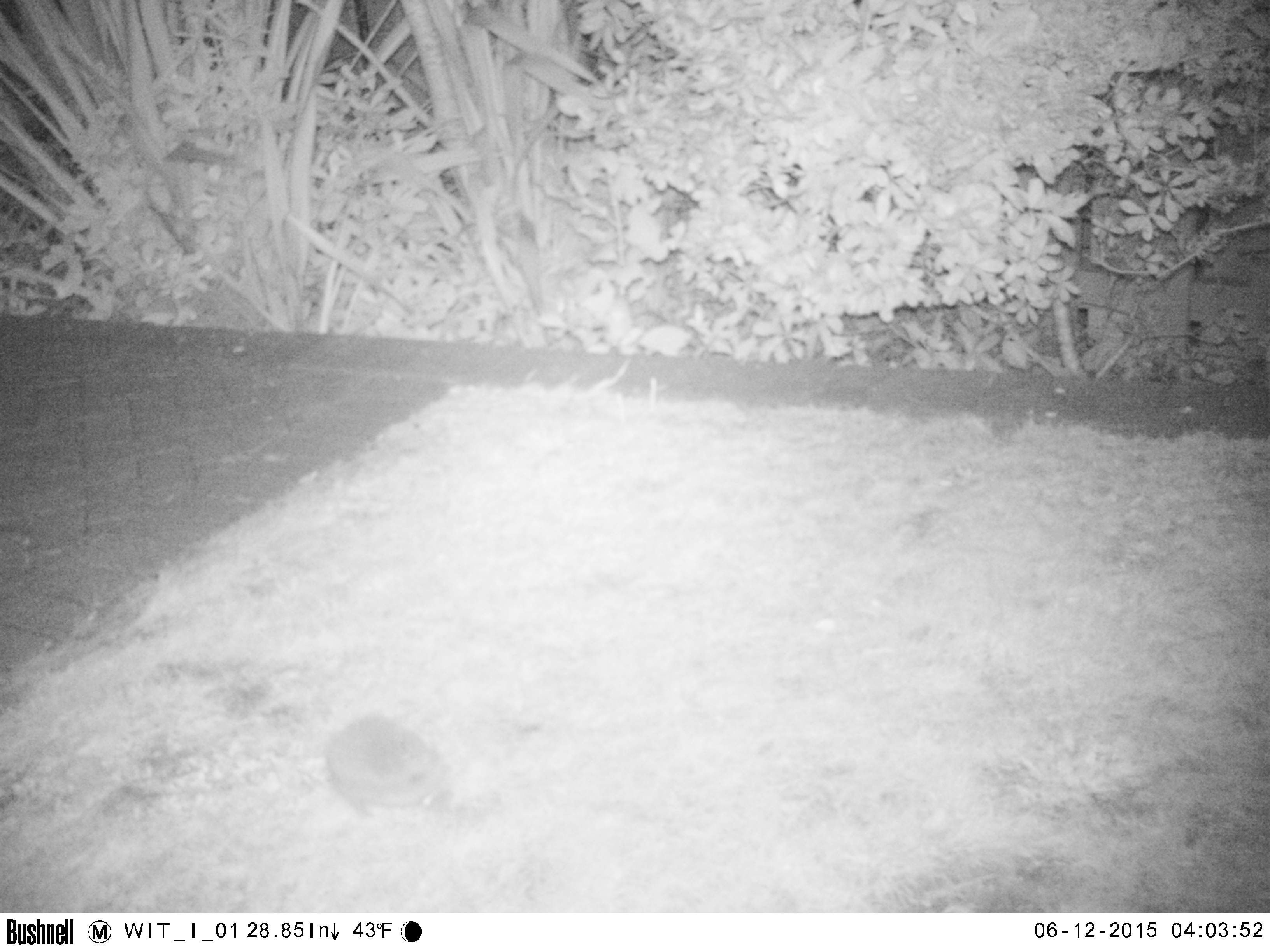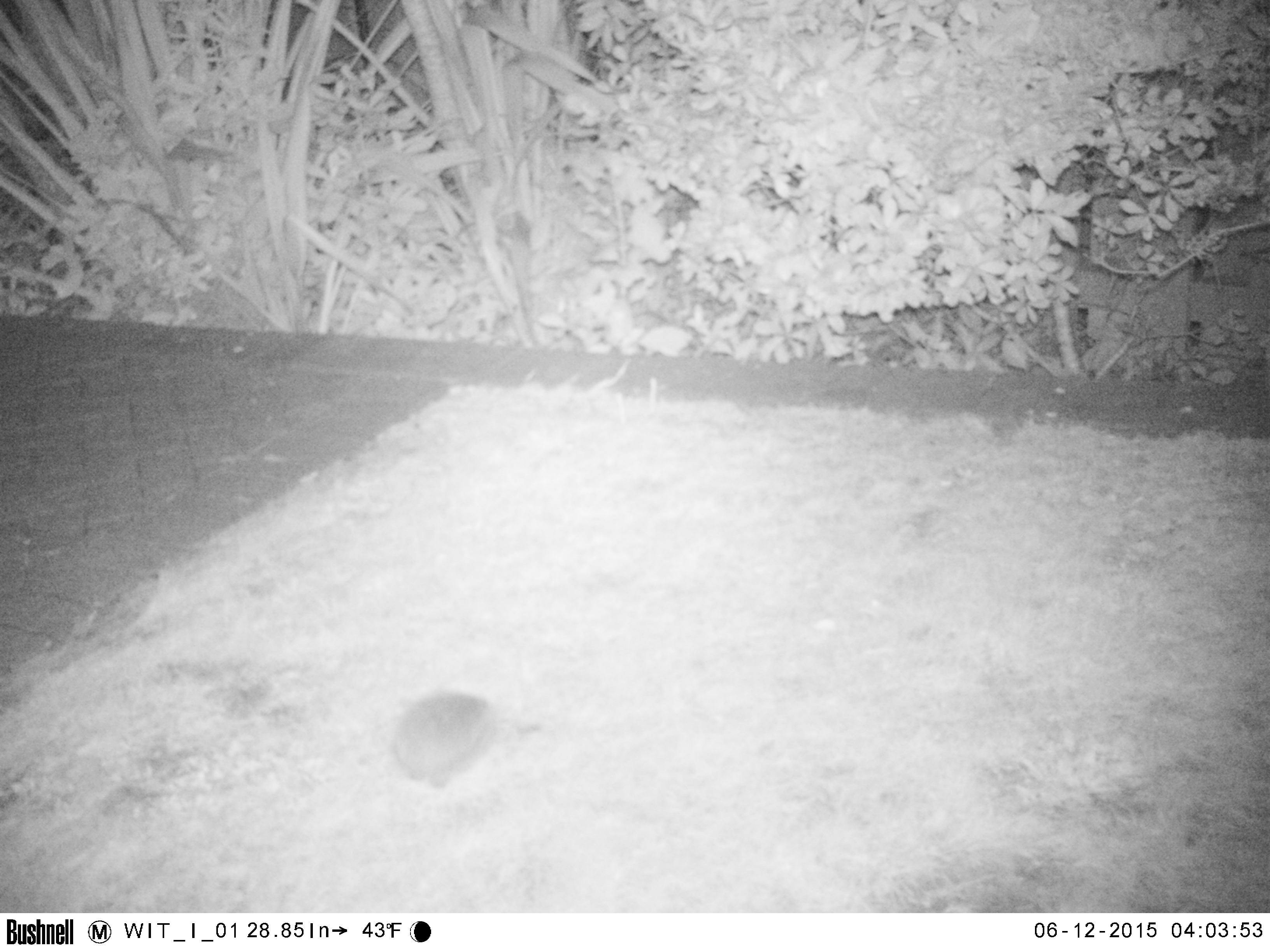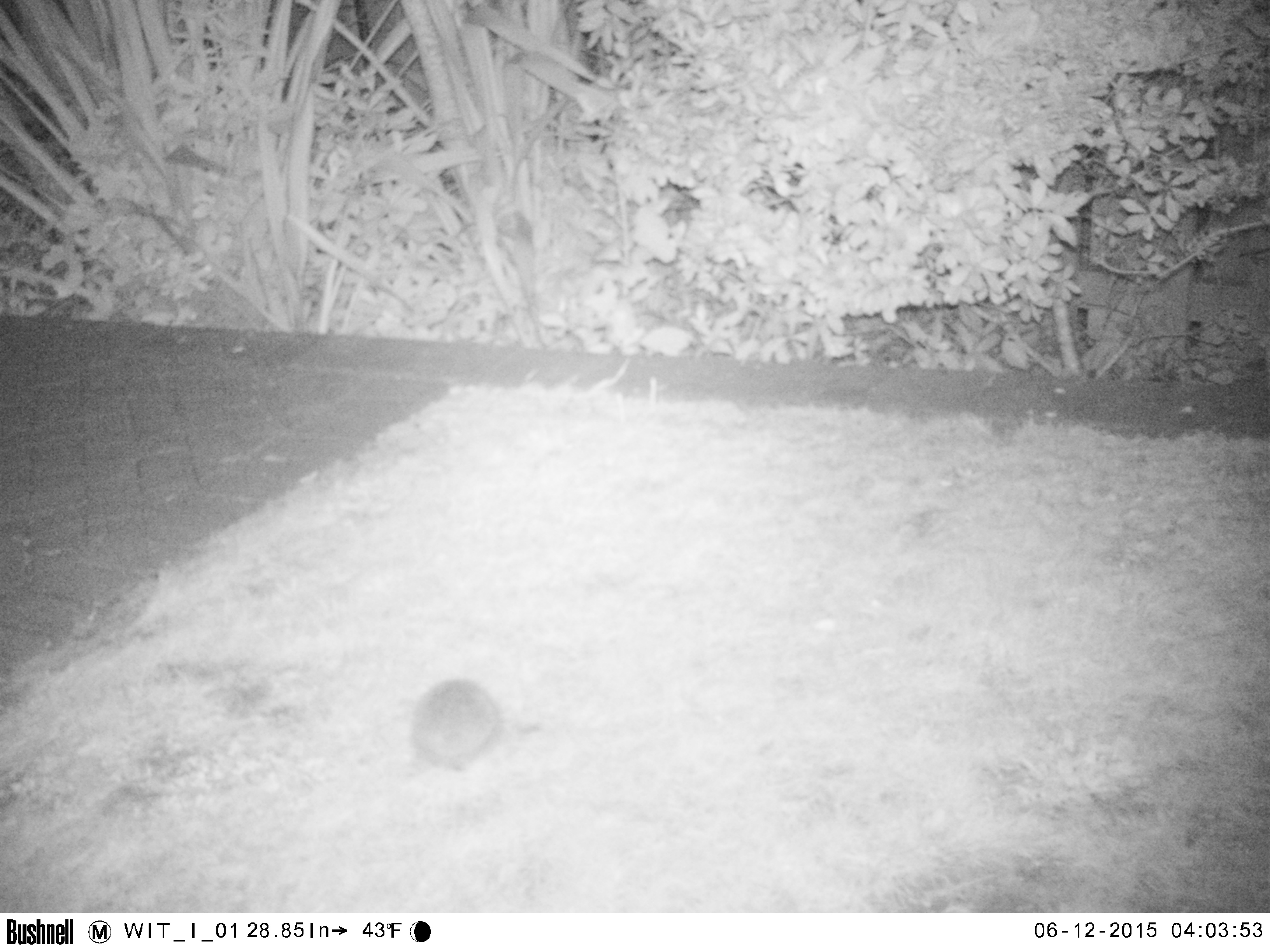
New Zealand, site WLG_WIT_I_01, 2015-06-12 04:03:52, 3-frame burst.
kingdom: Animalia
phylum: Chordata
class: Mammalia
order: Eulipotyphla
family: Erinaceidae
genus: Erinaceus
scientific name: Erinaceus europaeus europaeus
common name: european hedgehog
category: hedgehog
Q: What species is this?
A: Hedgehog (european hedgehog) (Erinaceus europaeus europaeus).